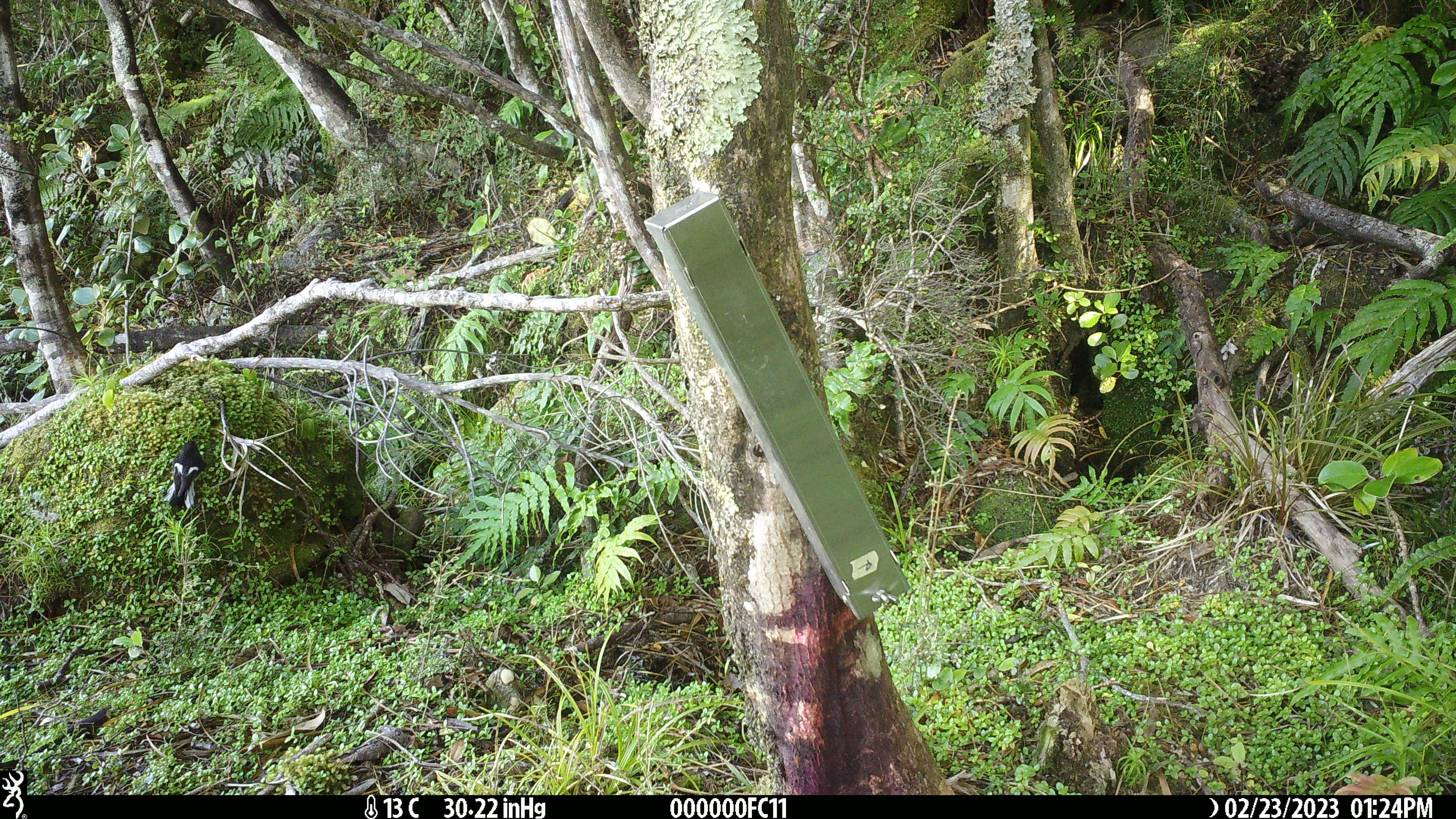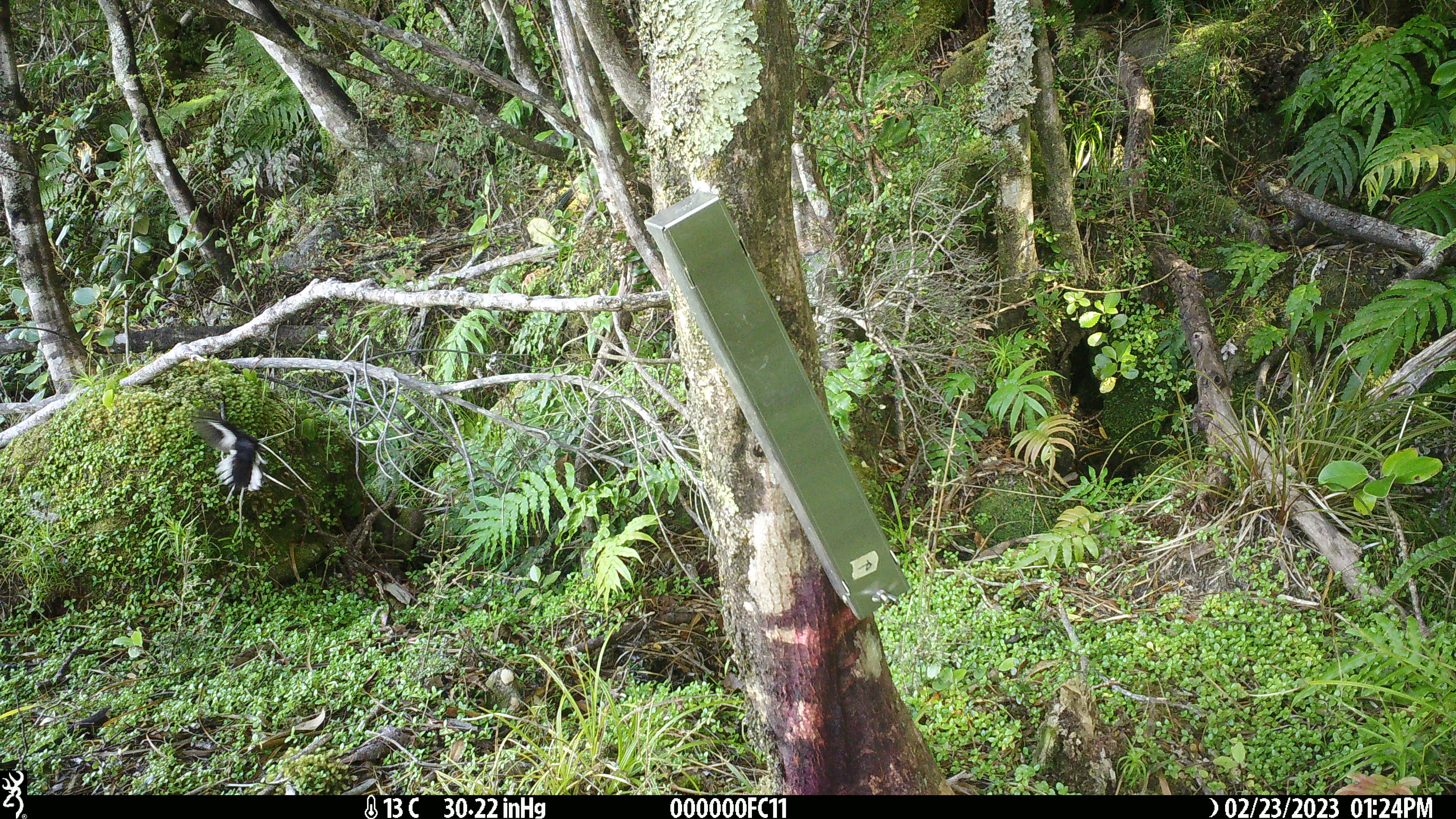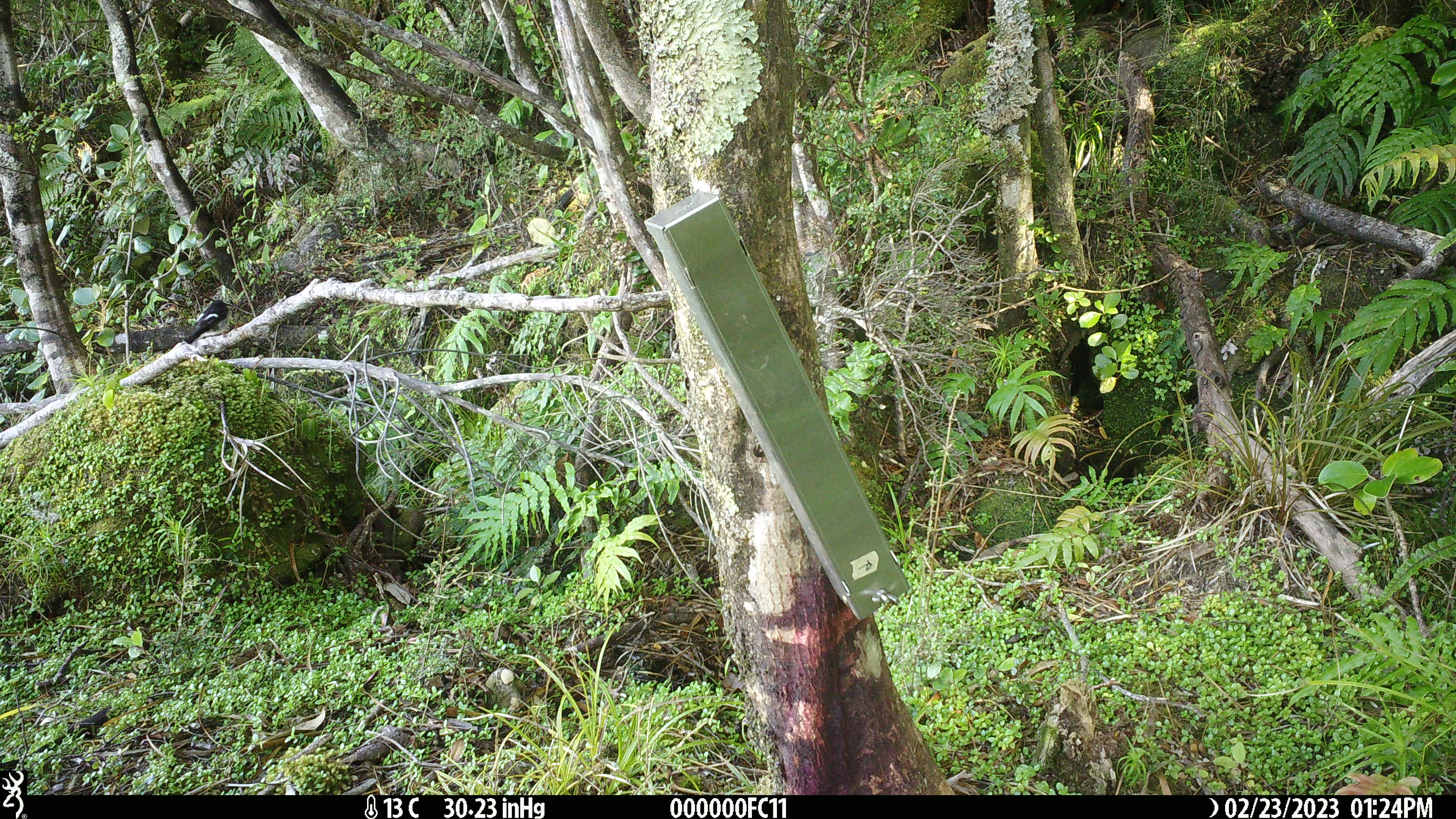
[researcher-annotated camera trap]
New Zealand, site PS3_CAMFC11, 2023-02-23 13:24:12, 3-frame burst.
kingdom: Animalia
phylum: Chordata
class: Aves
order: Passeriformes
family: Petroicidae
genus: Petroica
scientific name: Petroica macrocephala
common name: tomtit